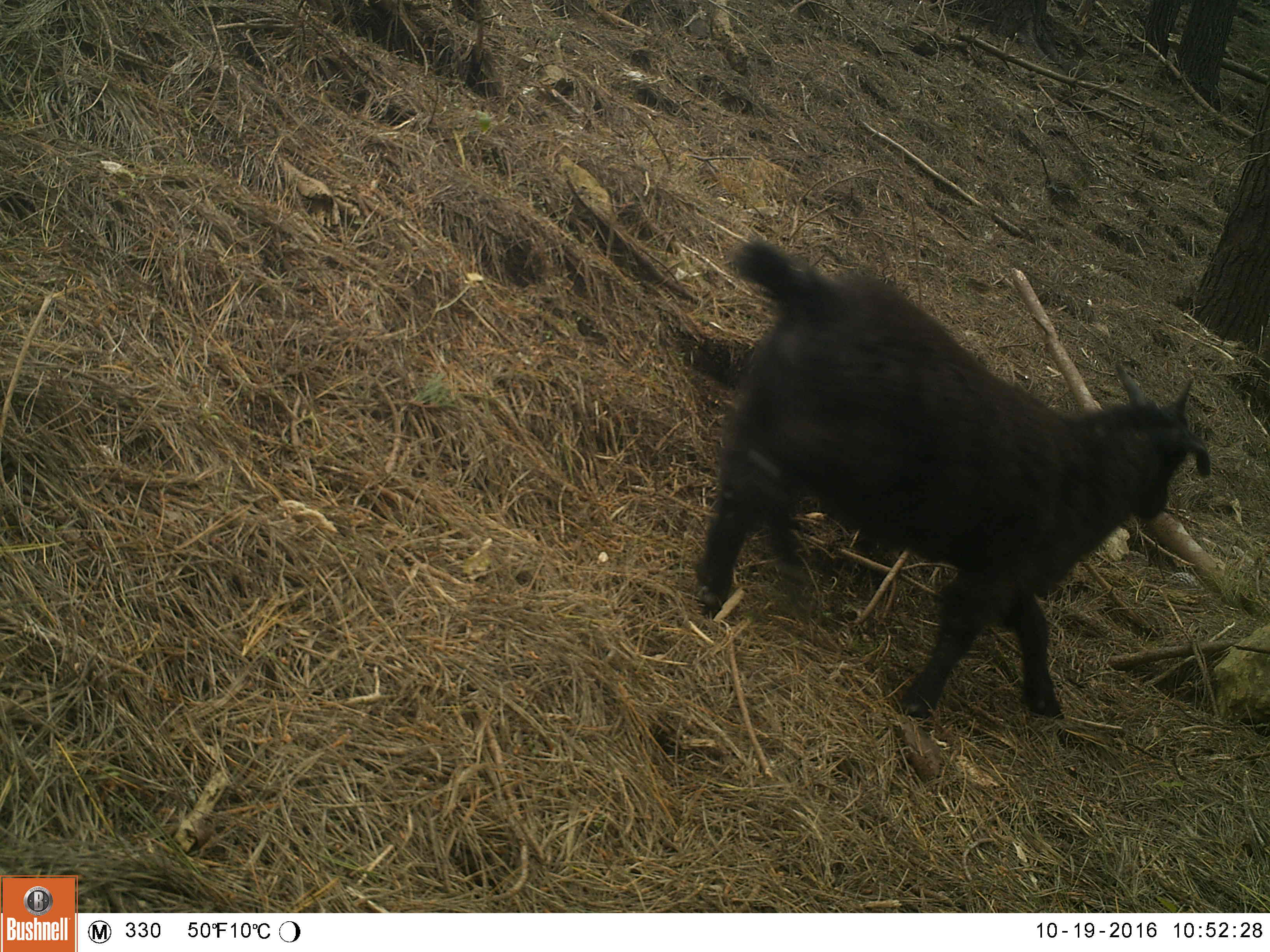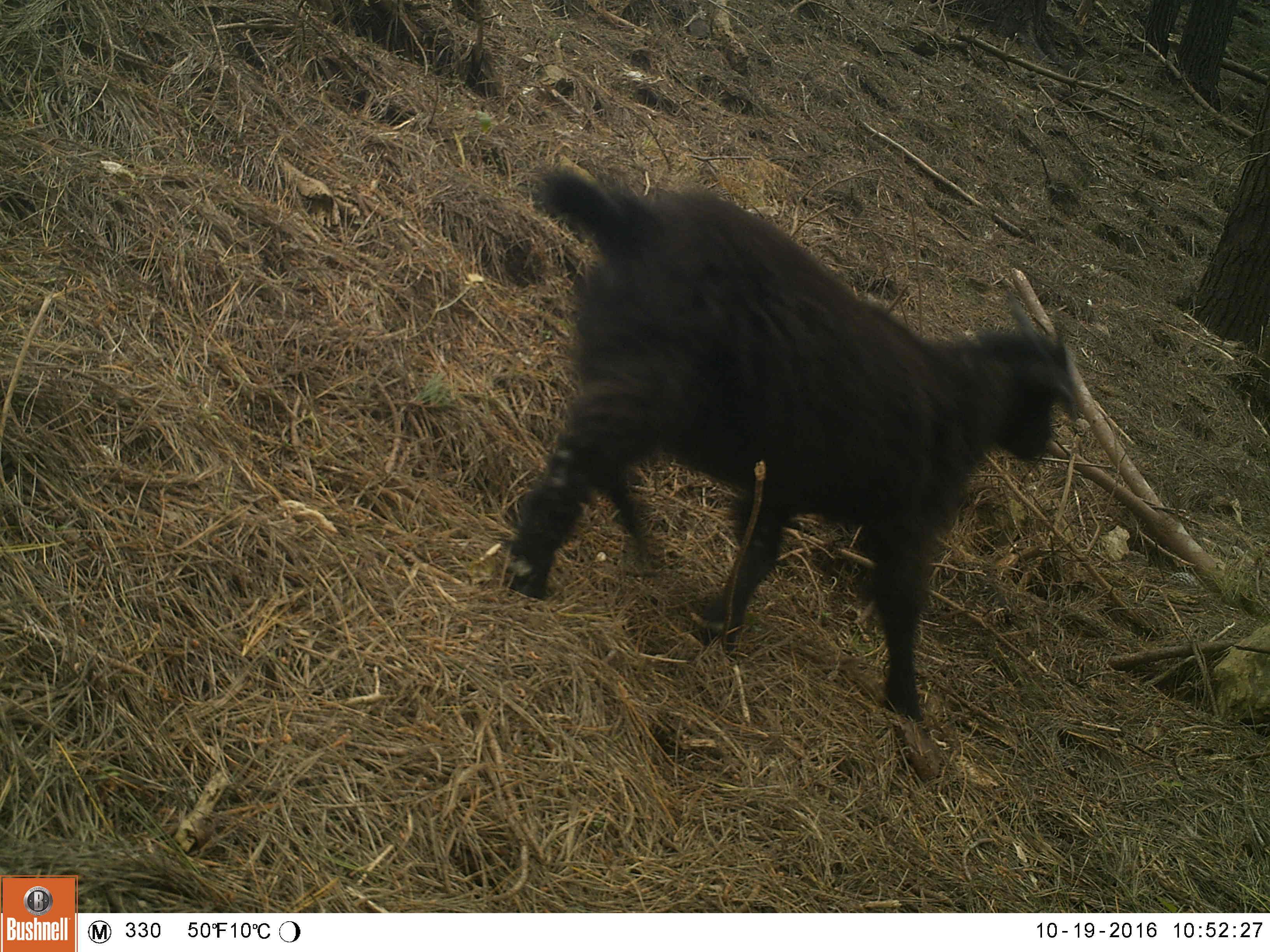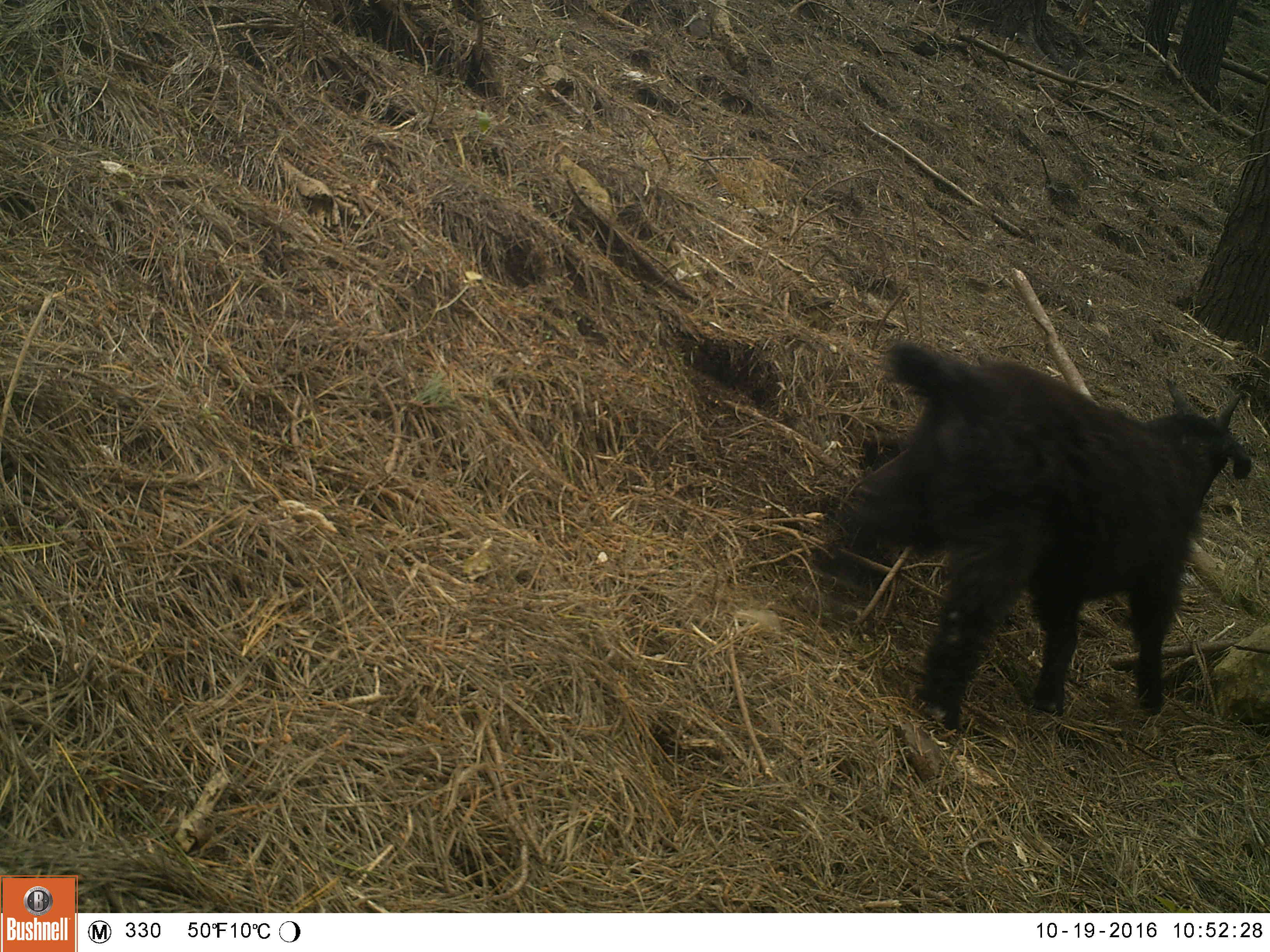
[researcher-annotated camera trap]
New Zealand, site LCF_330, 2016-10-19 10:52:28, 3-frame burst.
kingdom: Animalia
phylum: Chordata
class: Mammalia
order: Artiodactyla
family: Bovidae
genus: Capra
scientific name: Capra hircus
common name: goat